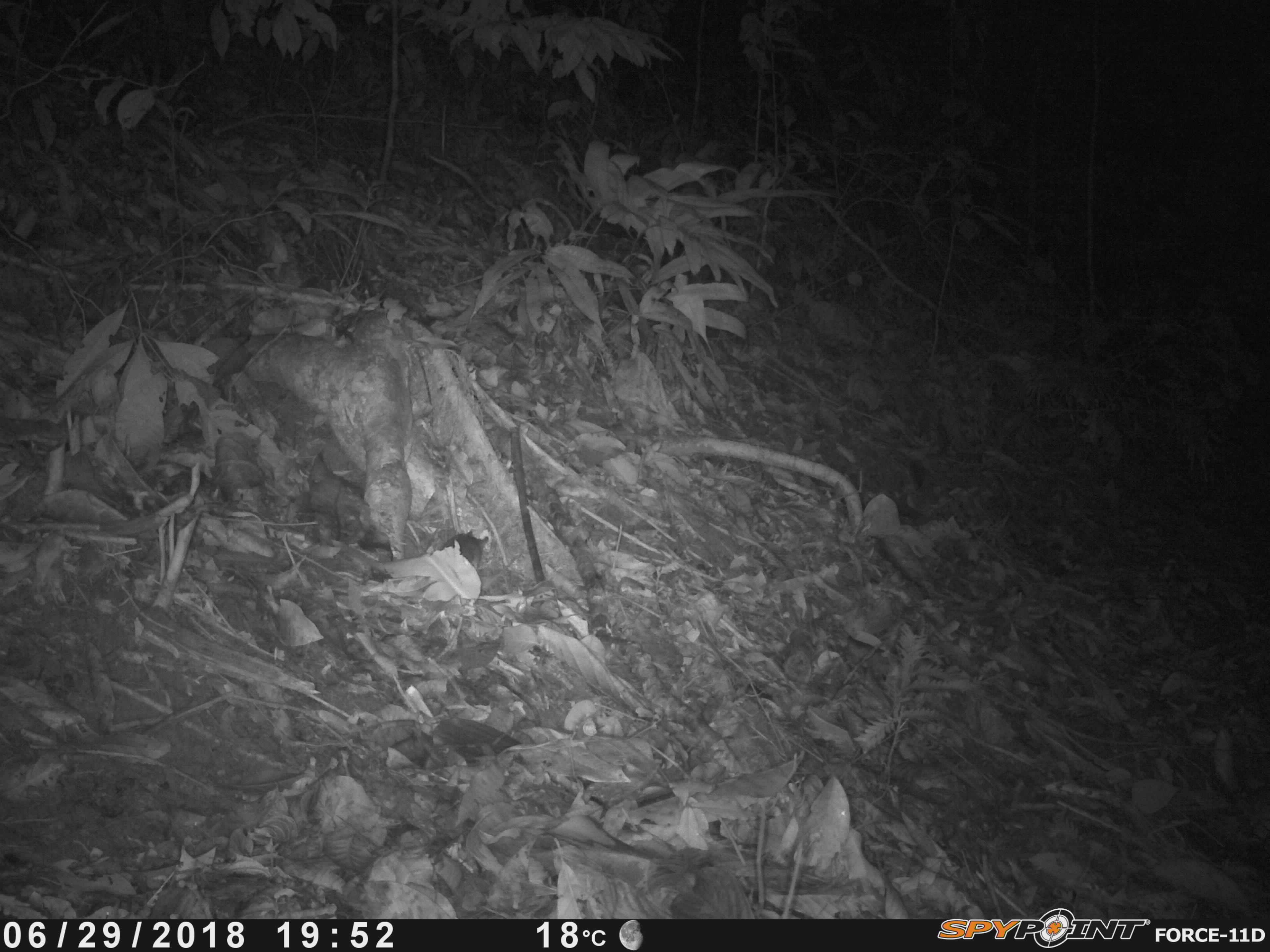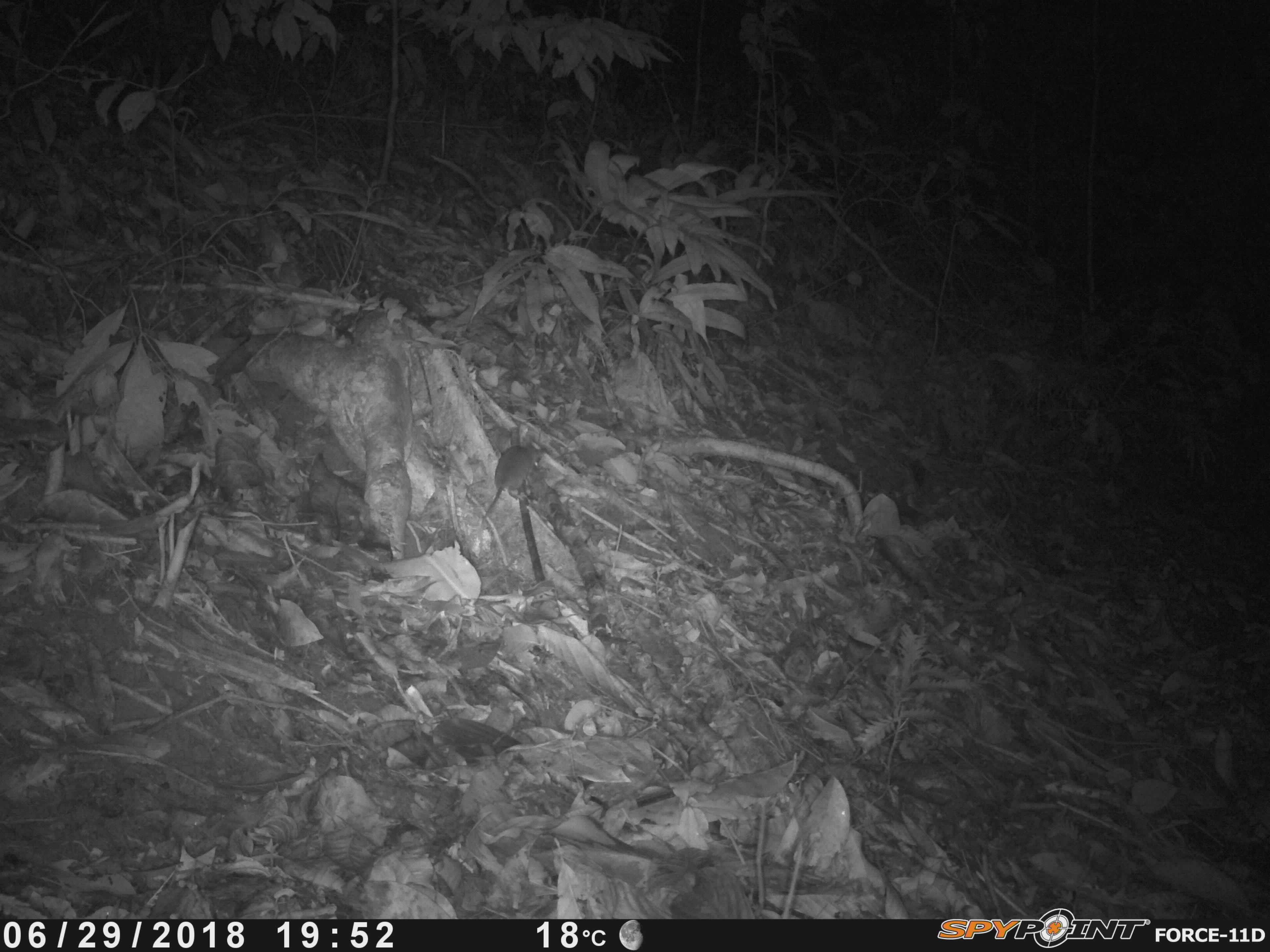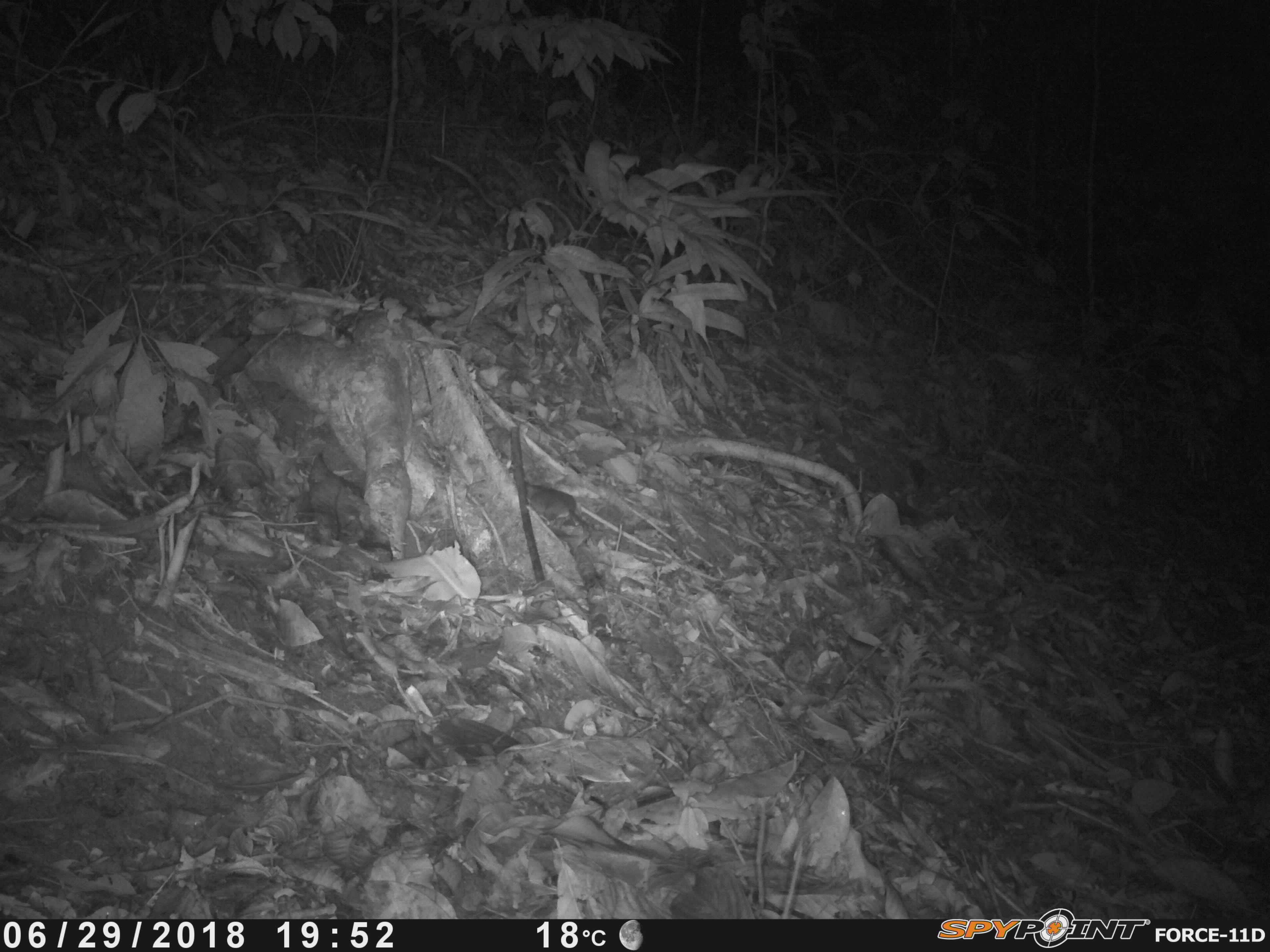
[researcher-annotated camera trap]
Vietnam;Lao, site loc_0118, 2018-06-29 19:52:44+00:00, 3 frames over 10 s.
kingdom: Animalia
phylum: Chordata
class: Mammalia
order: Rodentia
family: Muridae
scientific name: Muridae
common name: old-world mice and rats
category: unidentified murid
Unidentified murid (old-world mice and rats) (Muridae). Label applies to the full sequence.